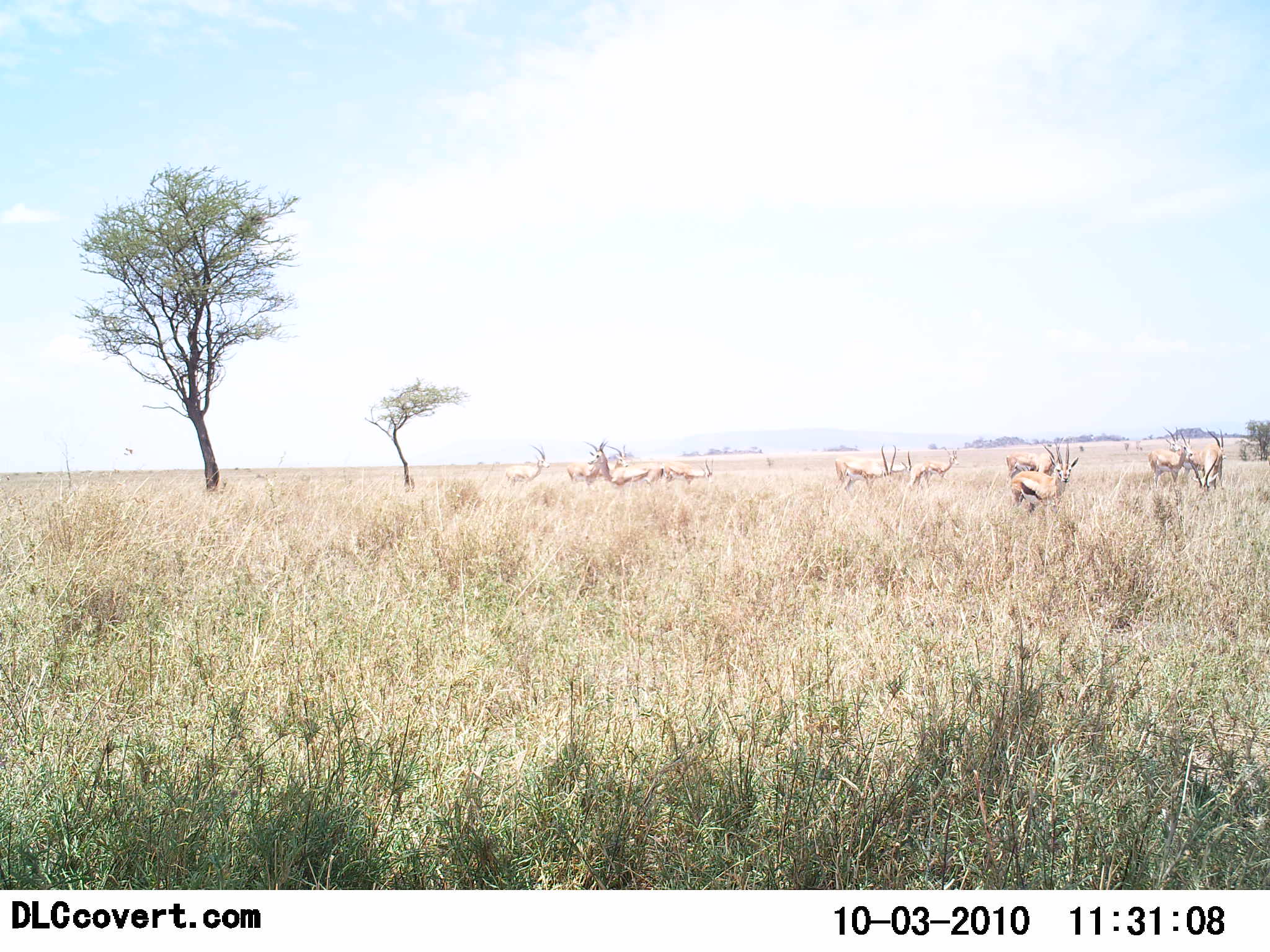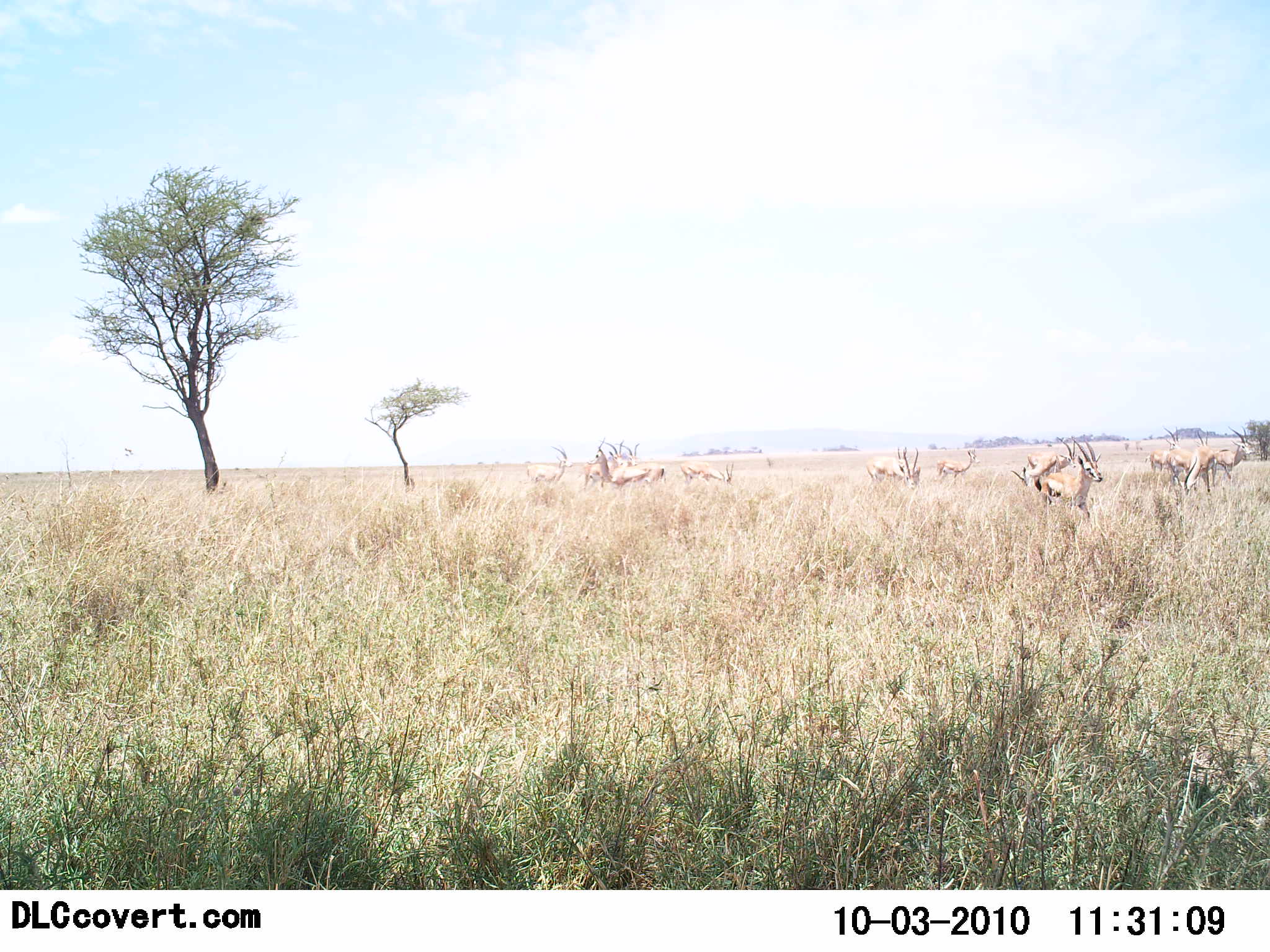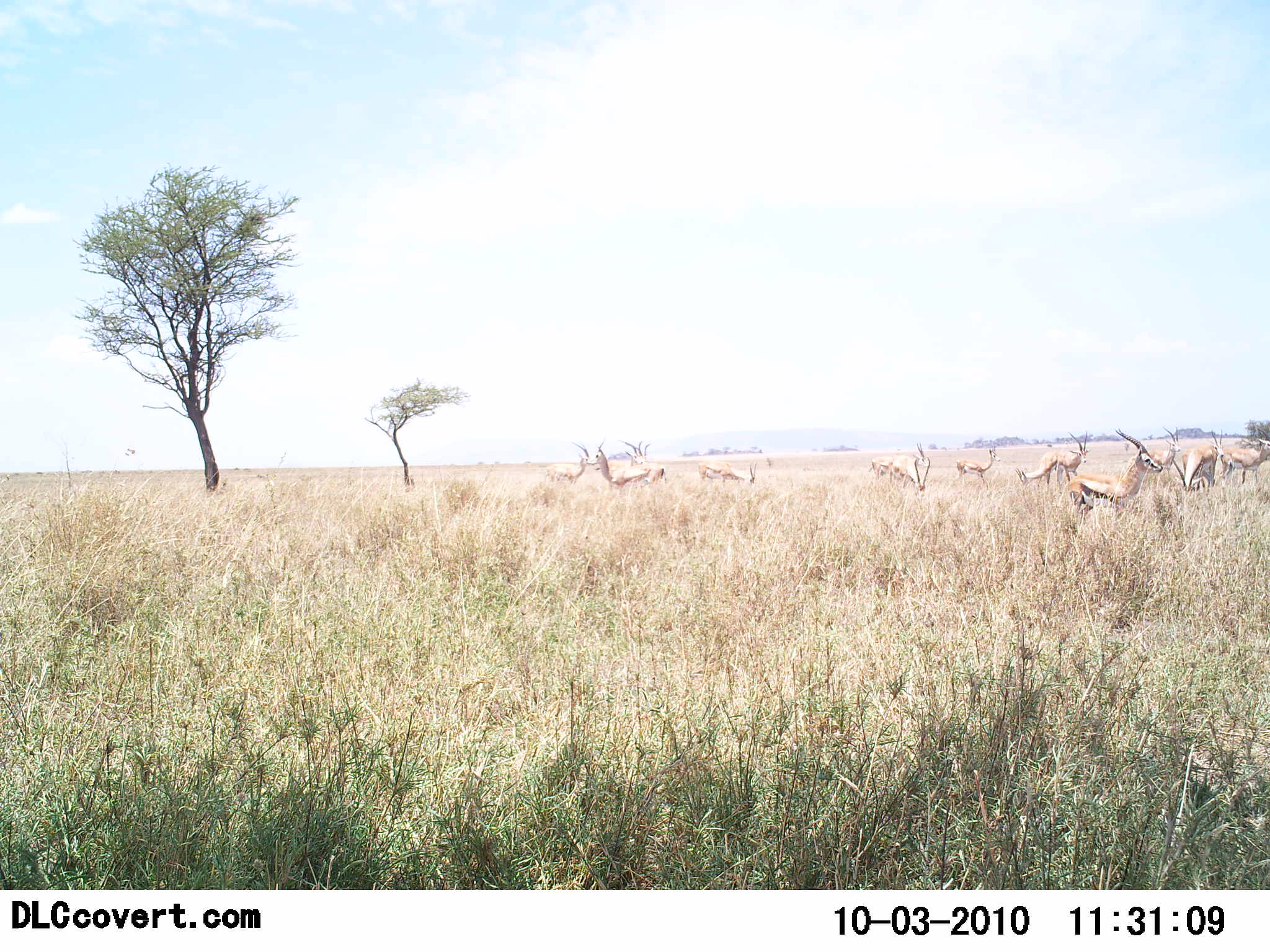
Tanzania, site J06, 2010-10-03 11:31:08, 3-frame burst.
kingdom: Animalia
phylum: Chordata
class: Mammalia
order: Artiodactyla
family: Bovidae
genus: Eudorcas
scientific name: Eudorcas thomsonii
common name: thomson's gazelle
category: gazellethomsons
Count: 11-50.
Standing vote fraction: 25%.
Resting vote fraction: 0%.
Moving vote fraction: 83%.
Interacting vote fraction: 0%.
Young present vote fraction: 0%.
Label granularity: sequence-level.